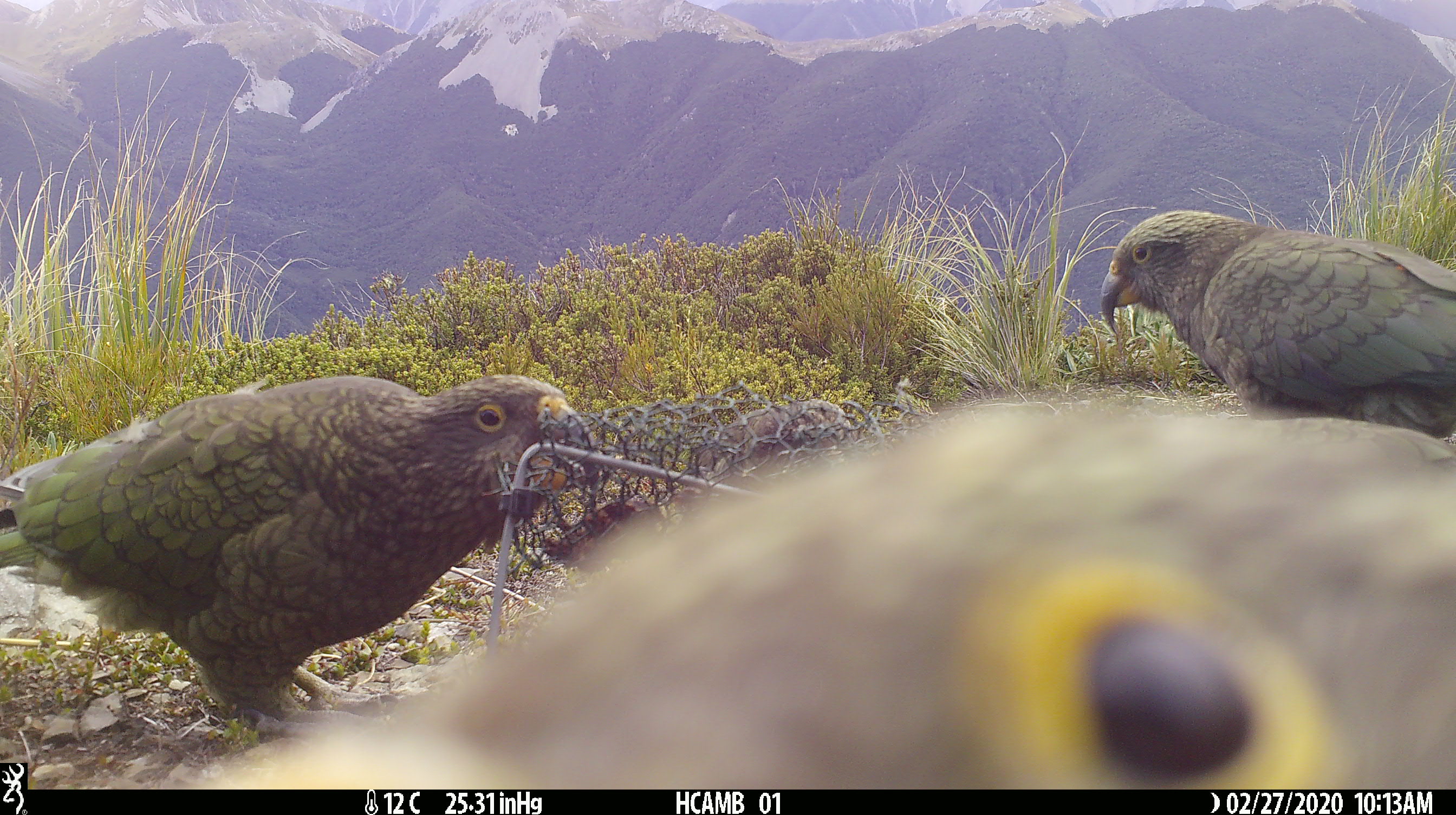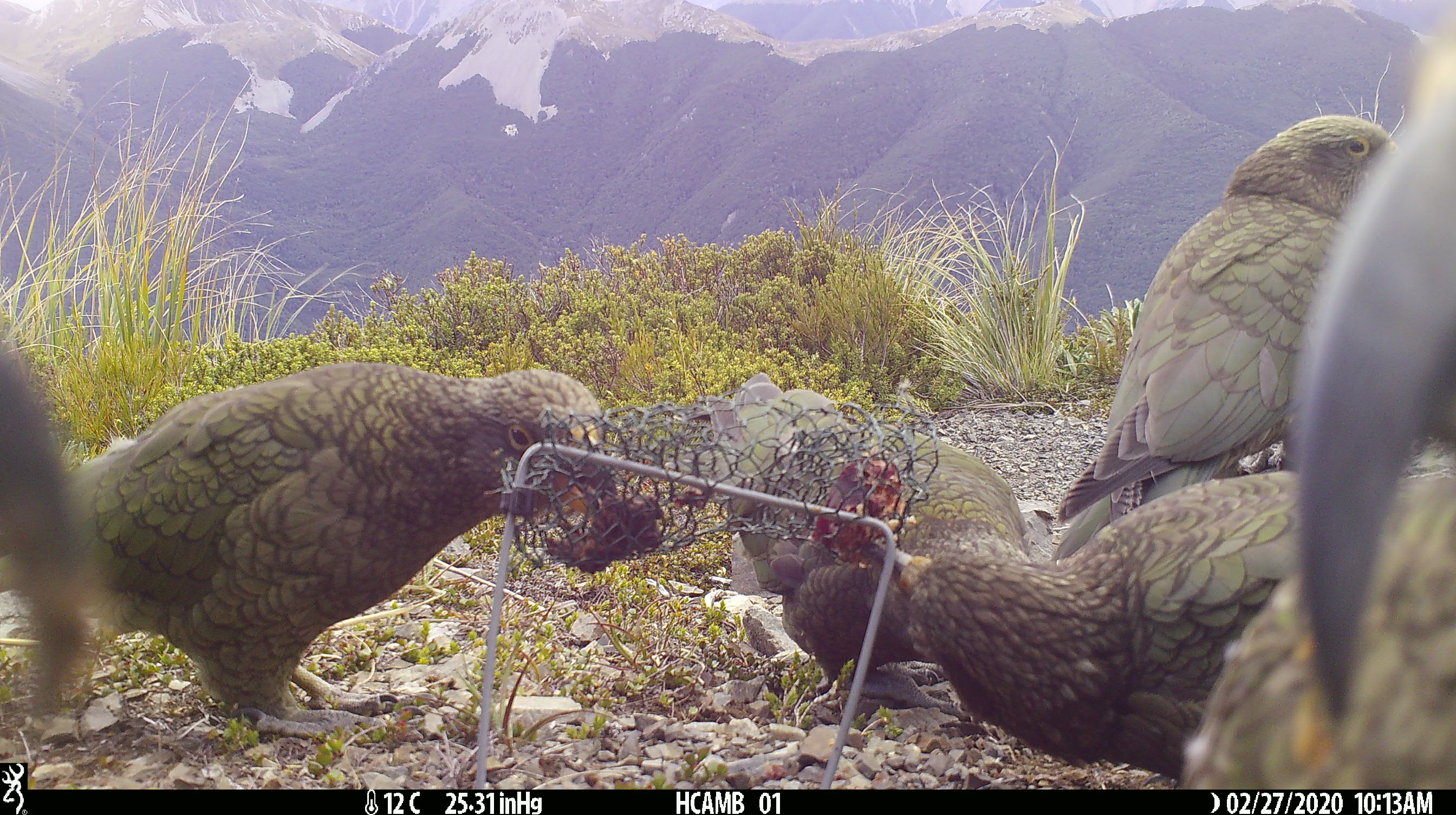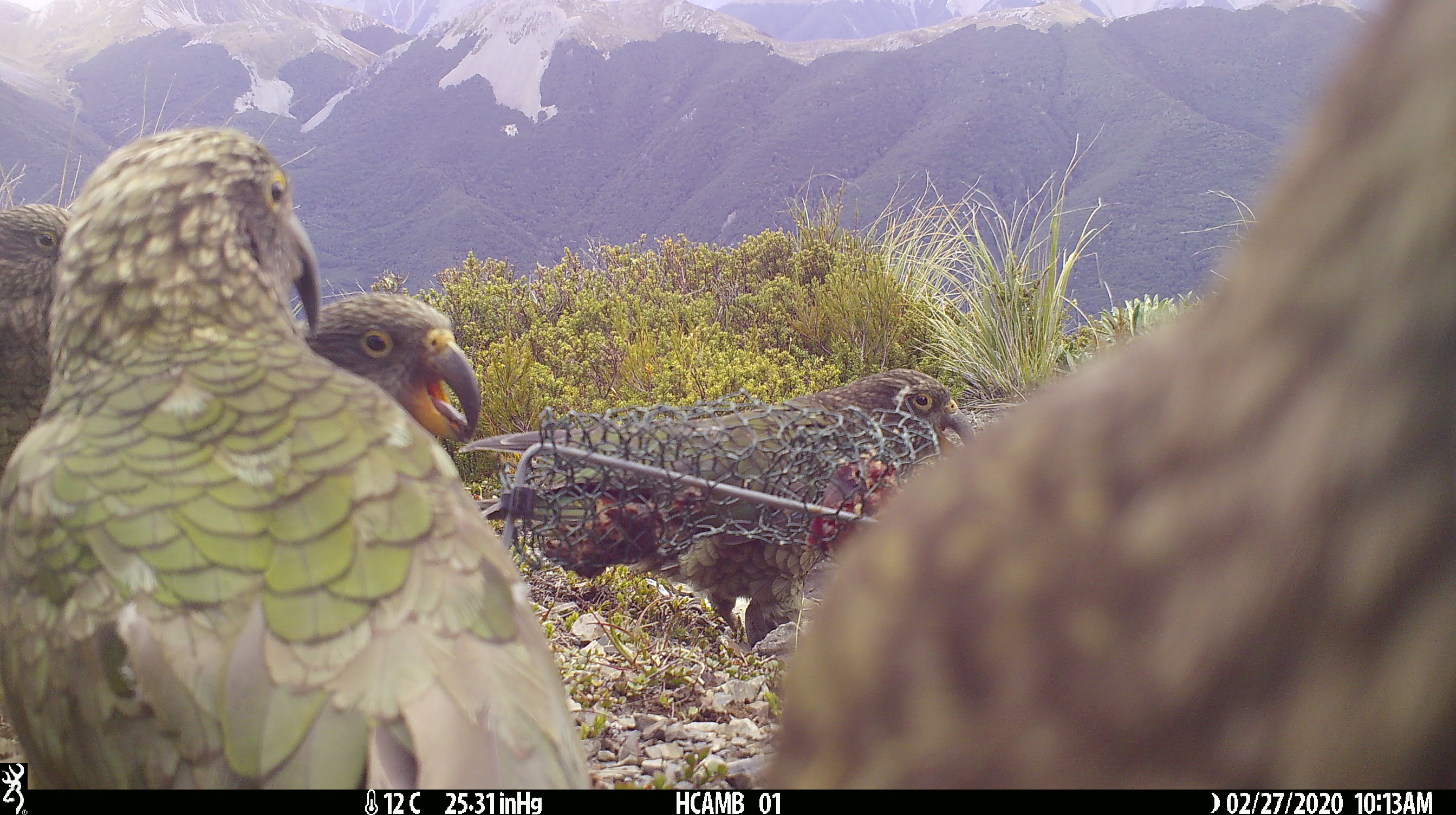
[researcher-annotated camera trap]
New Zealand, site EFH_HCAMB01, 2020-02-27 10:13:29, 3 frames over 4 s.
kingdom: Animalia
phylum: Chordata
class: Aves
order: Psittaciformes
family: Strigopidae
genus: Nestor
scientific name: Nestor notabilis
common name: kea